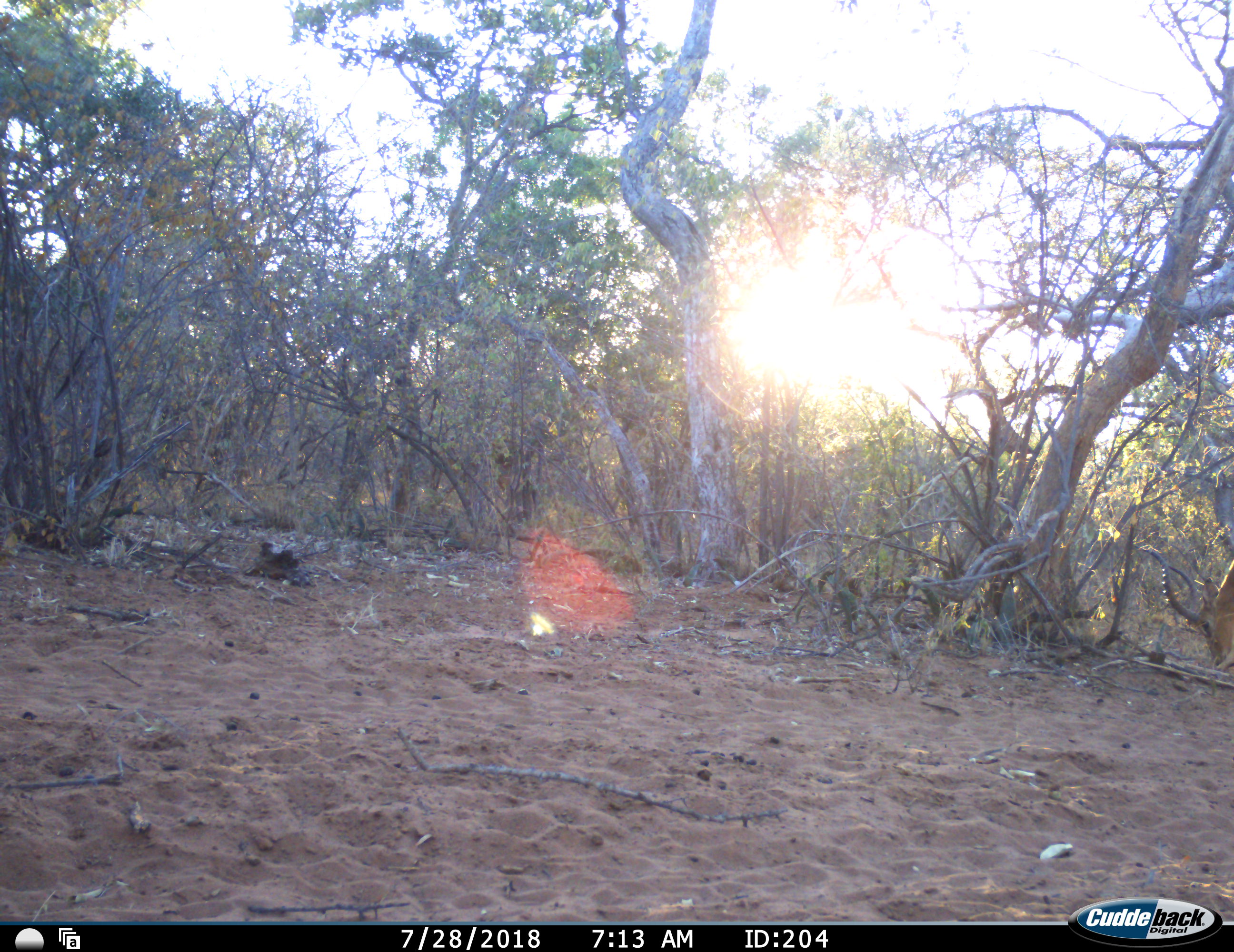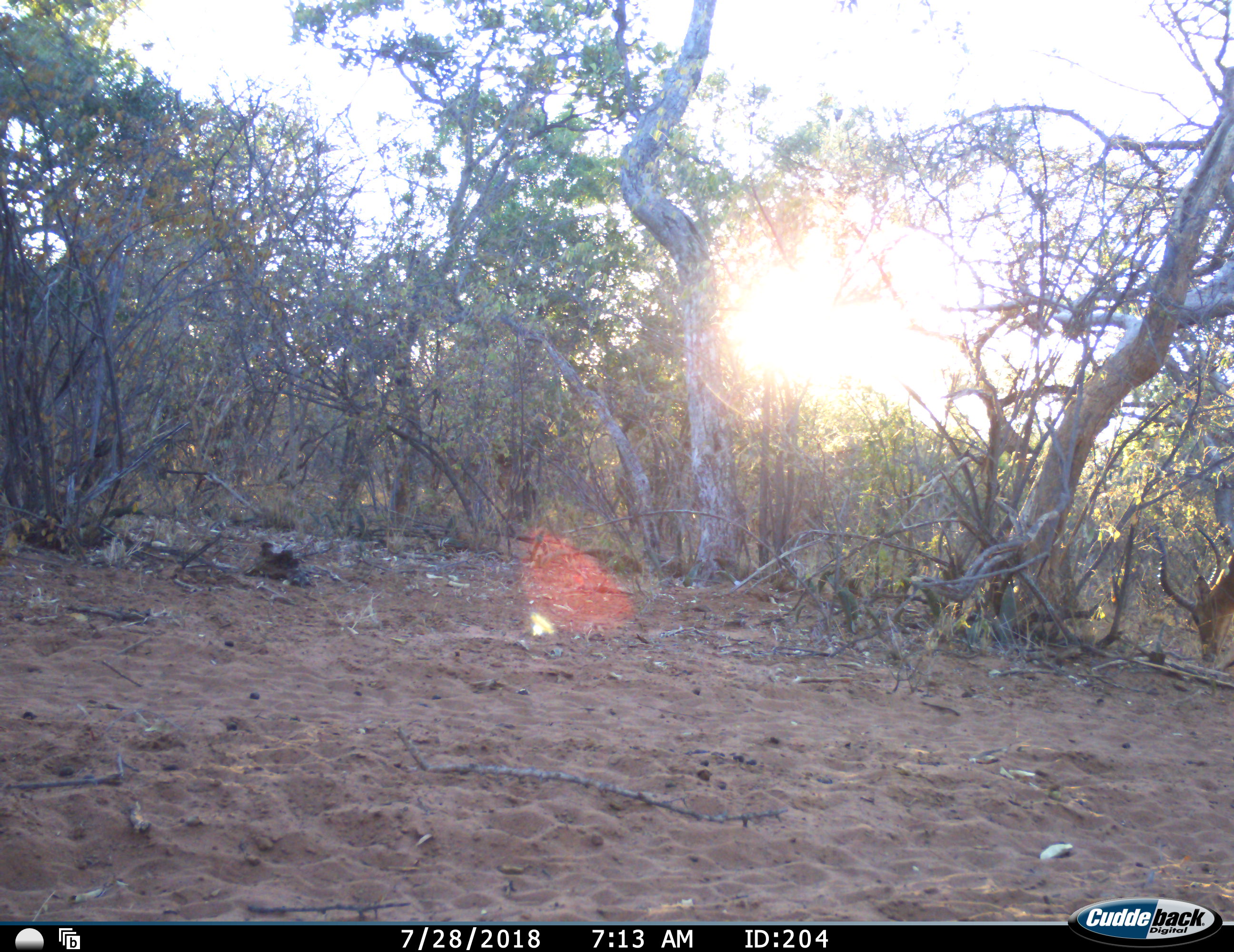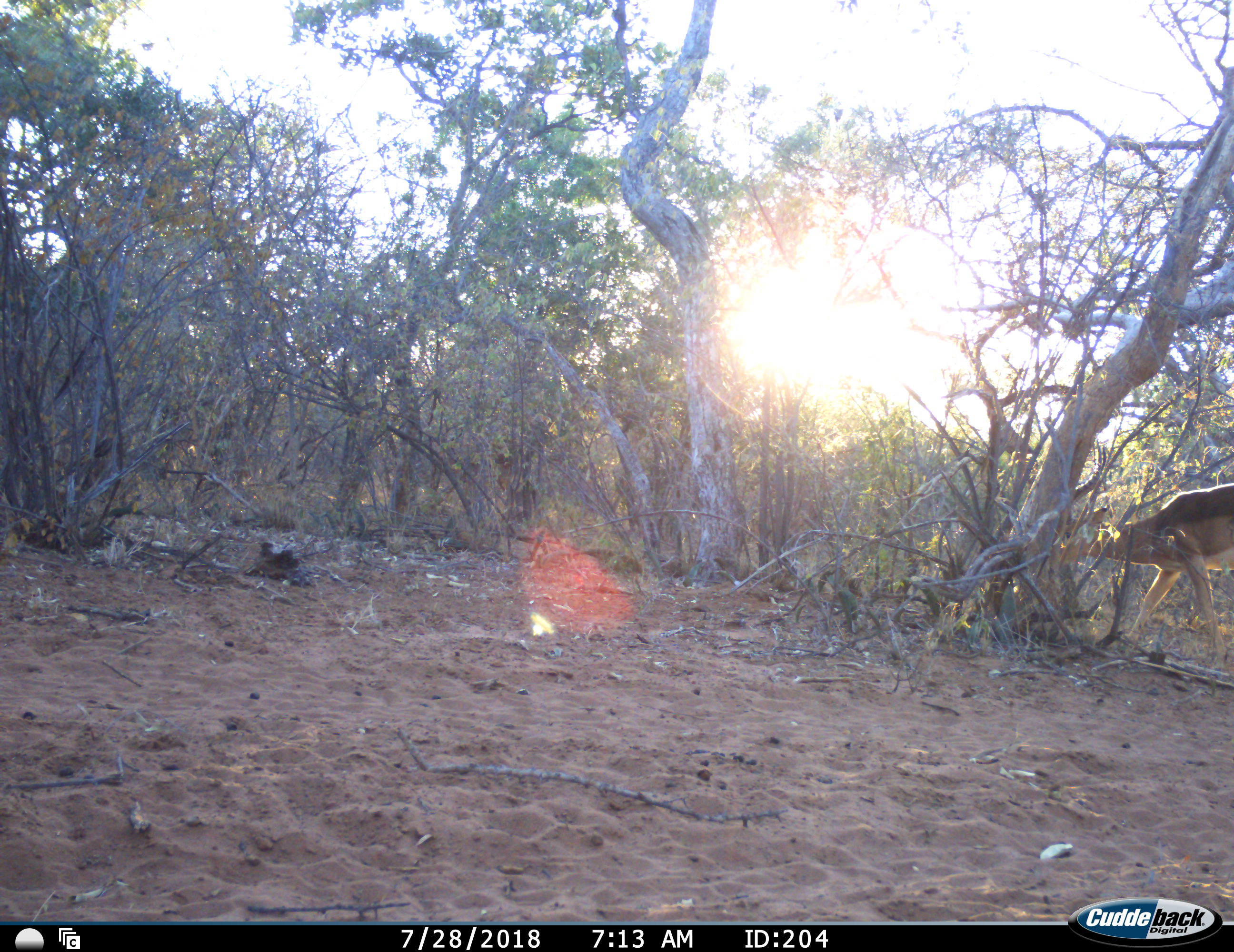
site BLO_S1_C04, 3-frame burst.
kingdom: Animalia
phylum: Chordata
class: Mammalia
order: Artiodactyla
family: Bovidae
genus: Aepyceros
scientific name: Aepyceros melampus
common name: impala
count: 1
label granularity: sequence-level